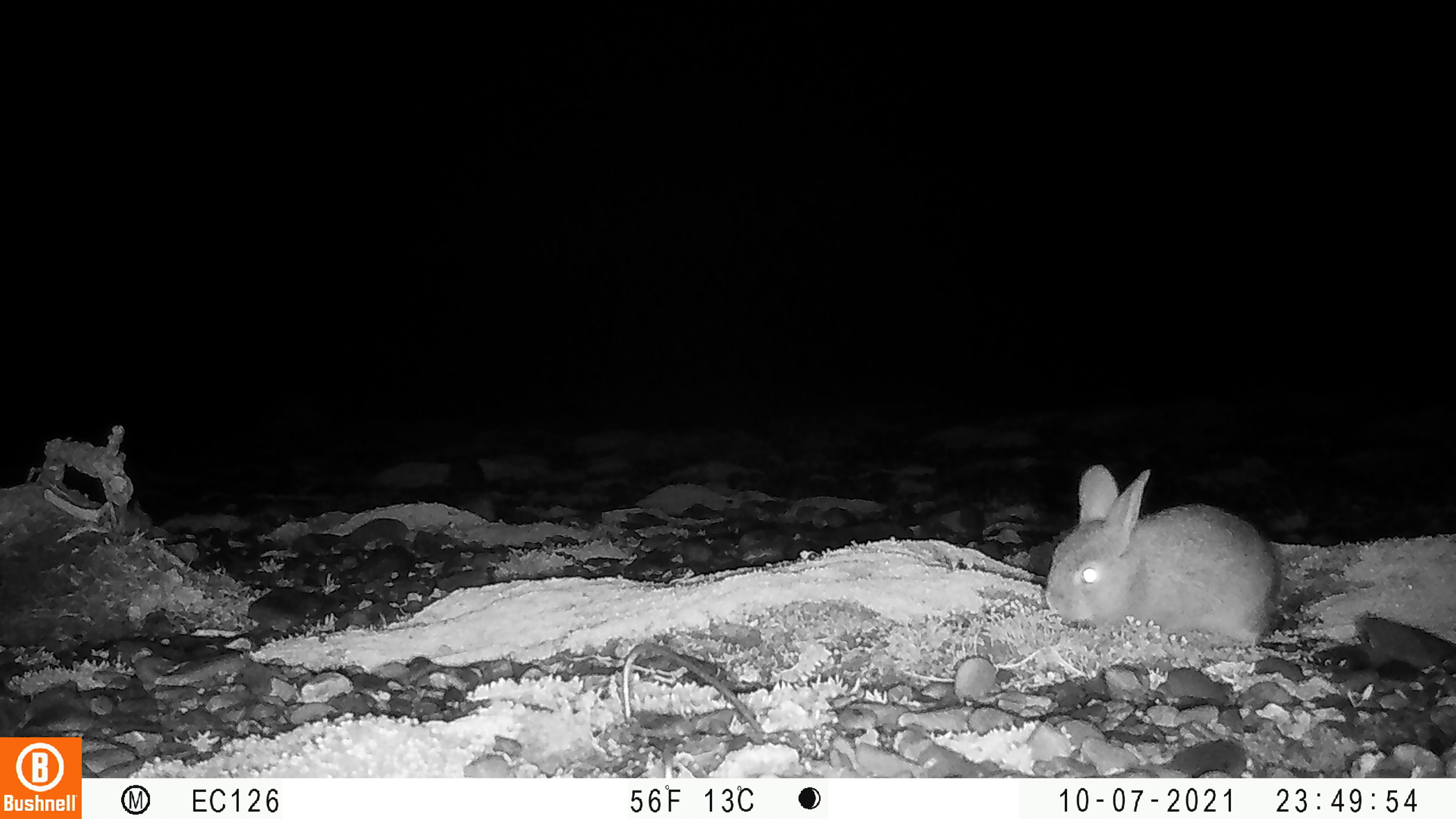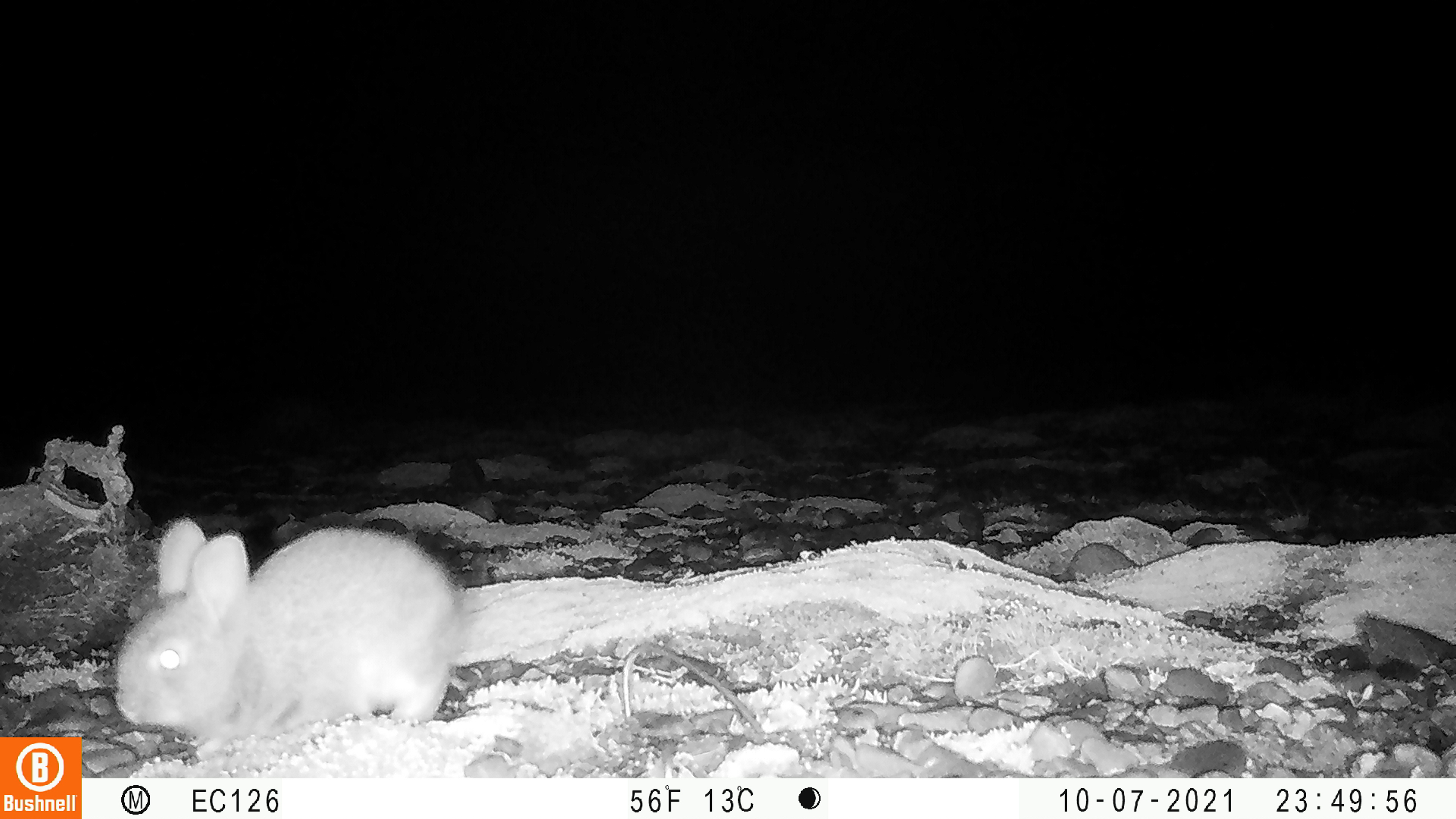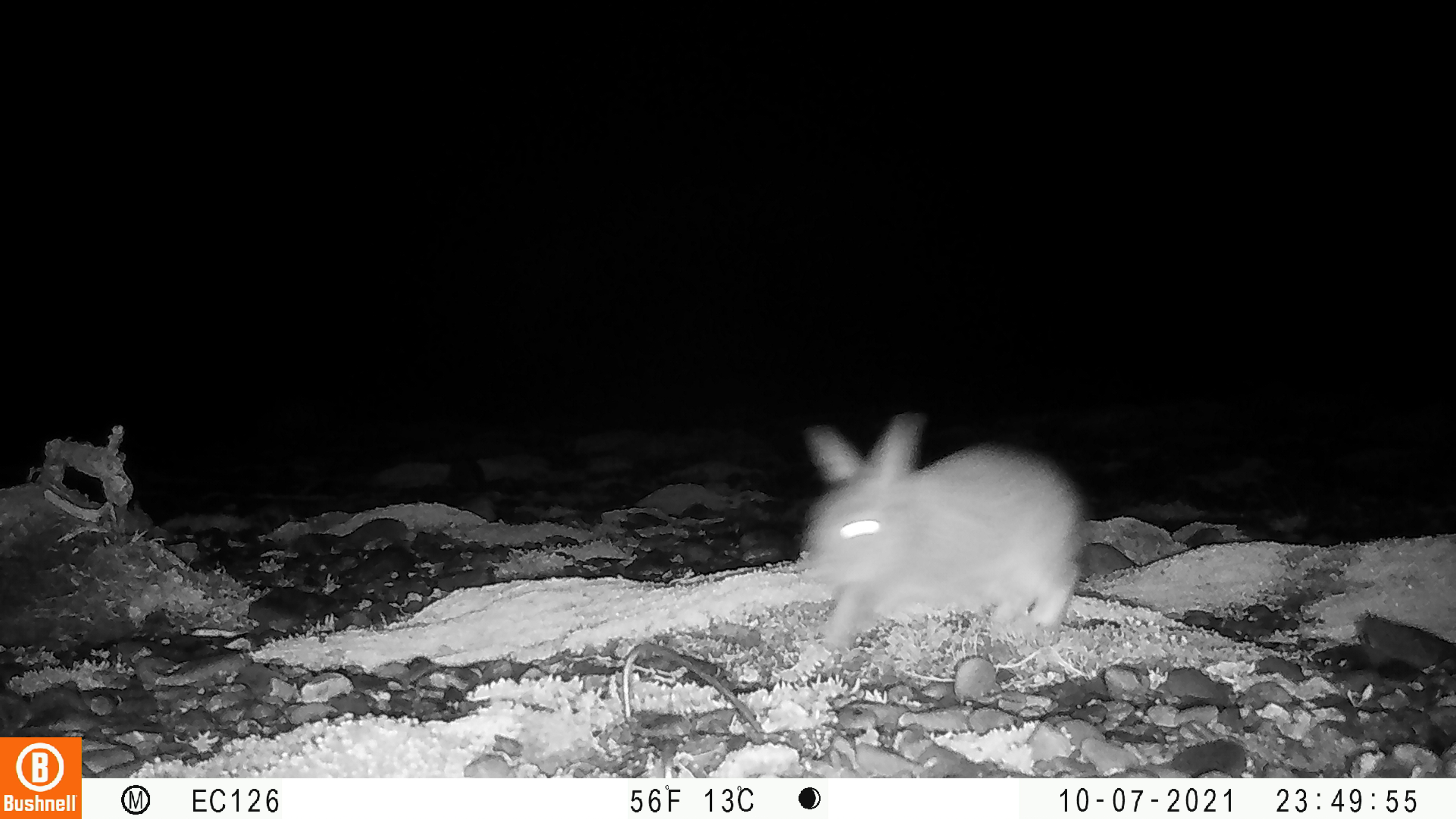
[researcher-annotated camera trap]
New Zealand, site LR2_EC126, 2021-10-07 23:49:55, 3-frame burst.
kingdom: Animalia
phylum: Chordata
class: Mammalia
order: Lagomorpha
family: Leporidae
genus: Oryctolagus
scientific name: Oryctolagus cuniculus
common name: european rabbit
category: rabbit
Rabbit (european rabbit) (Oryctolagus cuniculus).